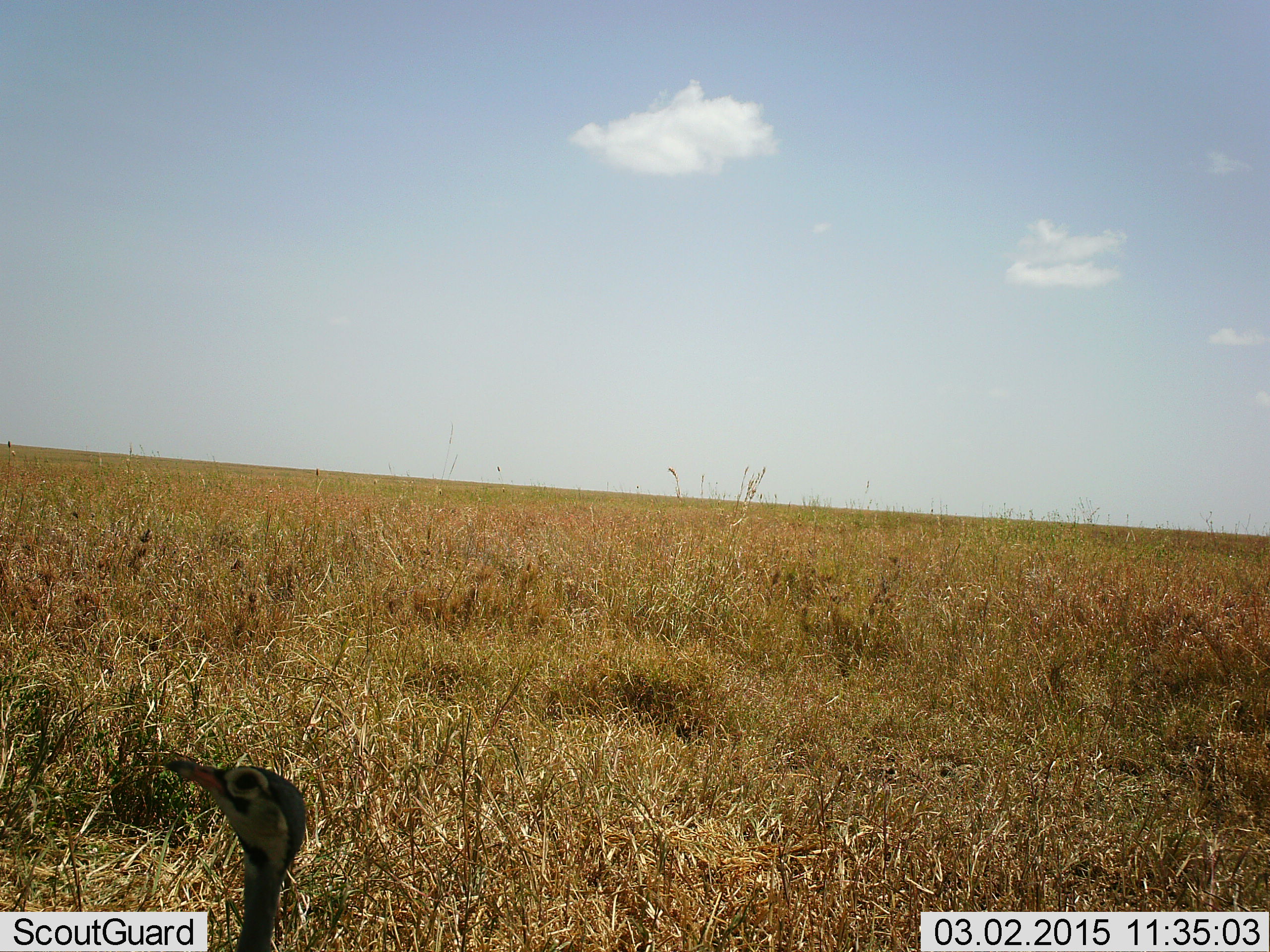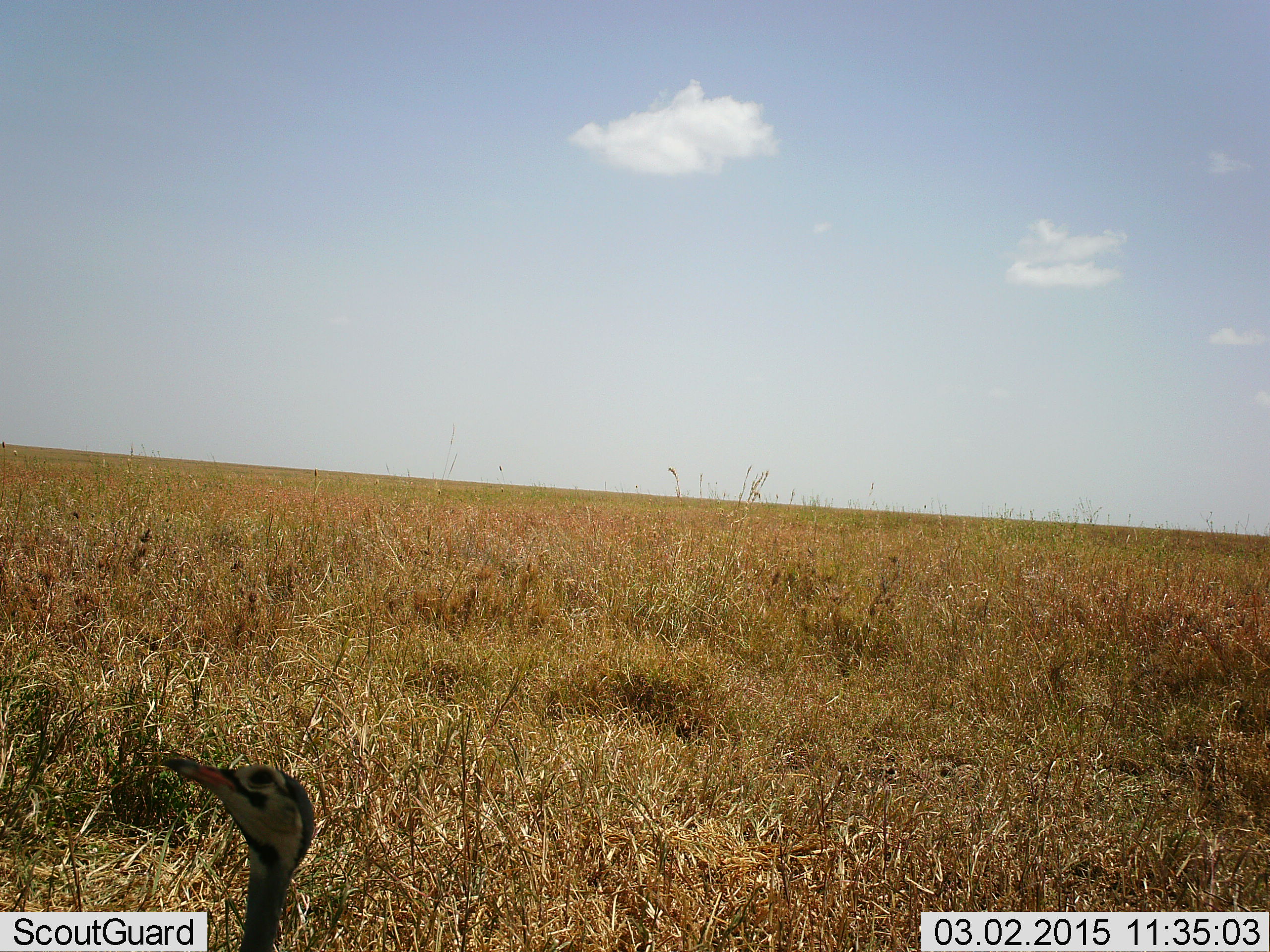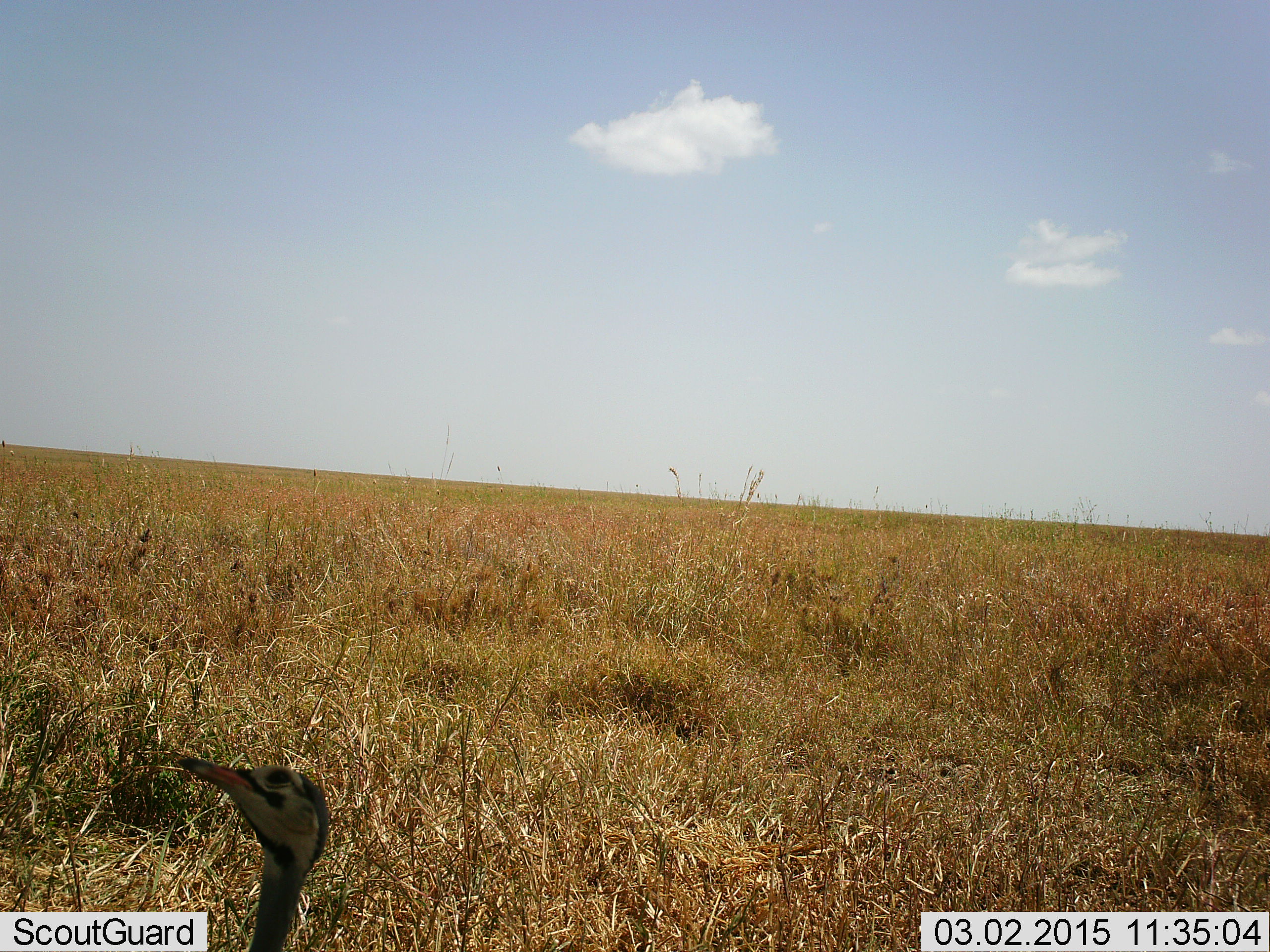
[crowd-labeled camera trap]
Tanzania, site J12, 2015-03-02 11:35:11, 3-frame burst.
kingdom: Animalia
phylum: Chordata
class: Aves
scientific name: Aves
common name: bird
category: otherbird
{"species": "otherbird (bird) (Aves)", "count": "1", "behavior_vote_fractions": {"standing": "90%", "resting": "0%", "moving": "10%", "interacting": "0%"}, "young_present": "0%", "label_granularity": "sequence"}